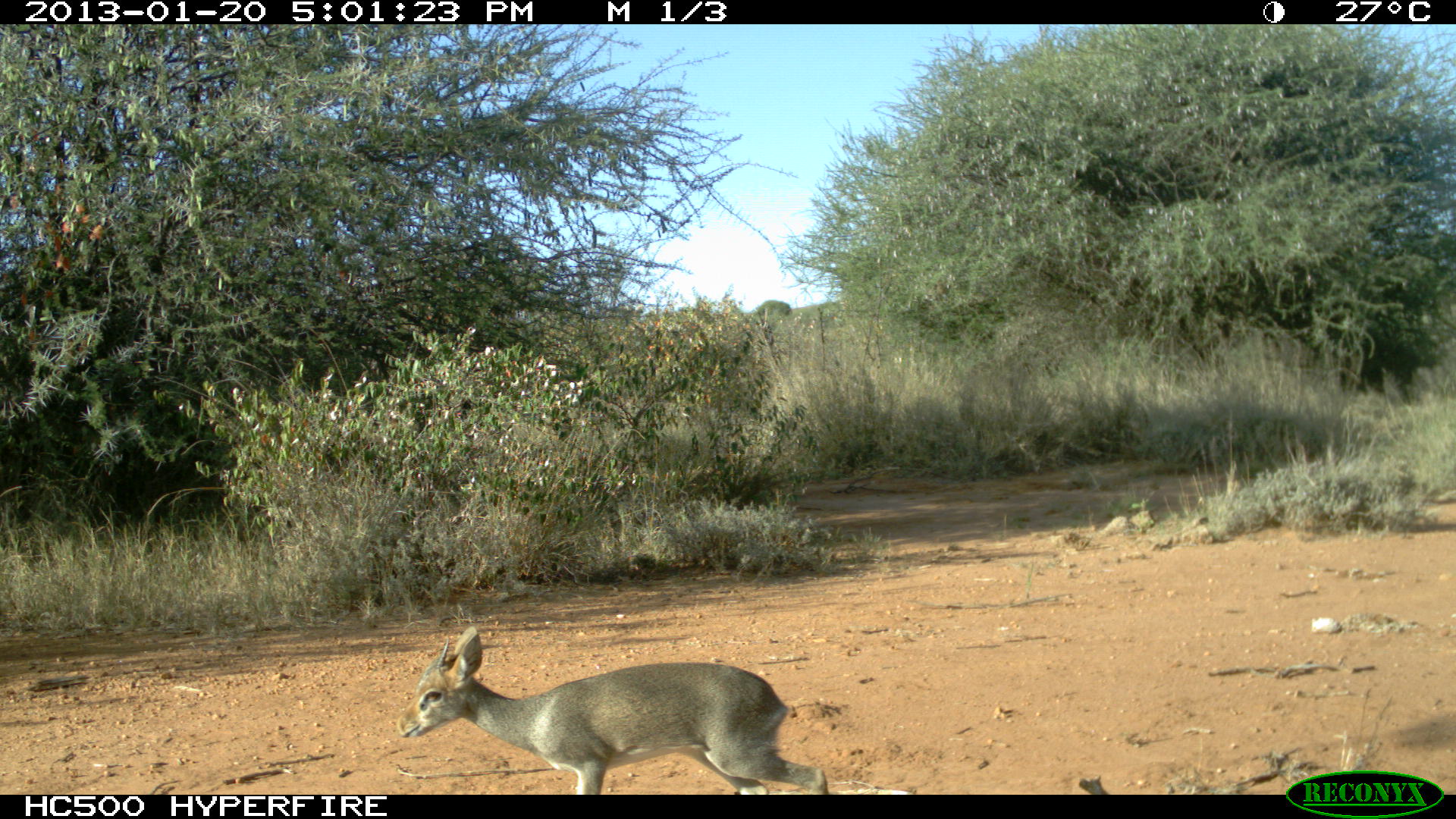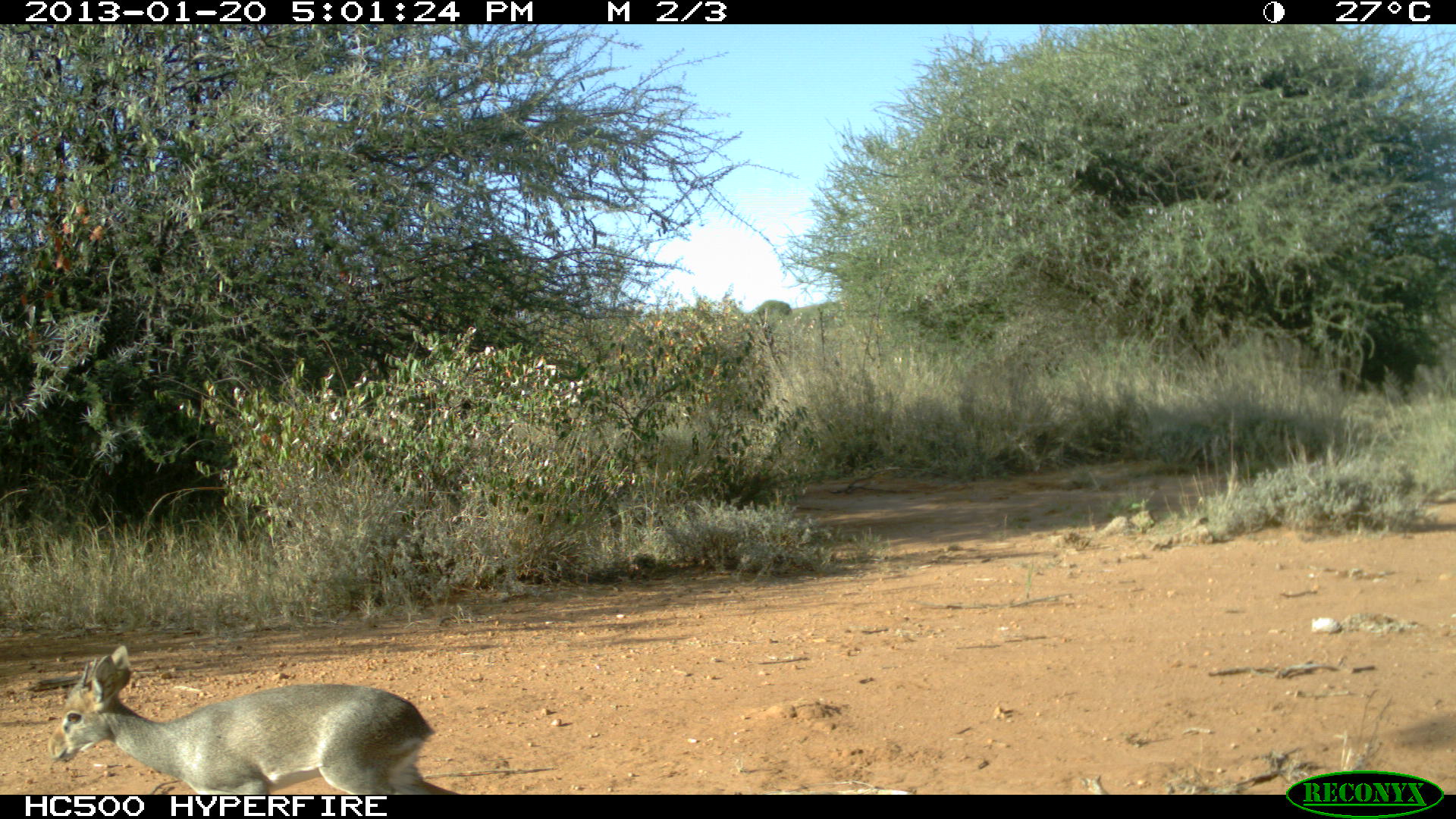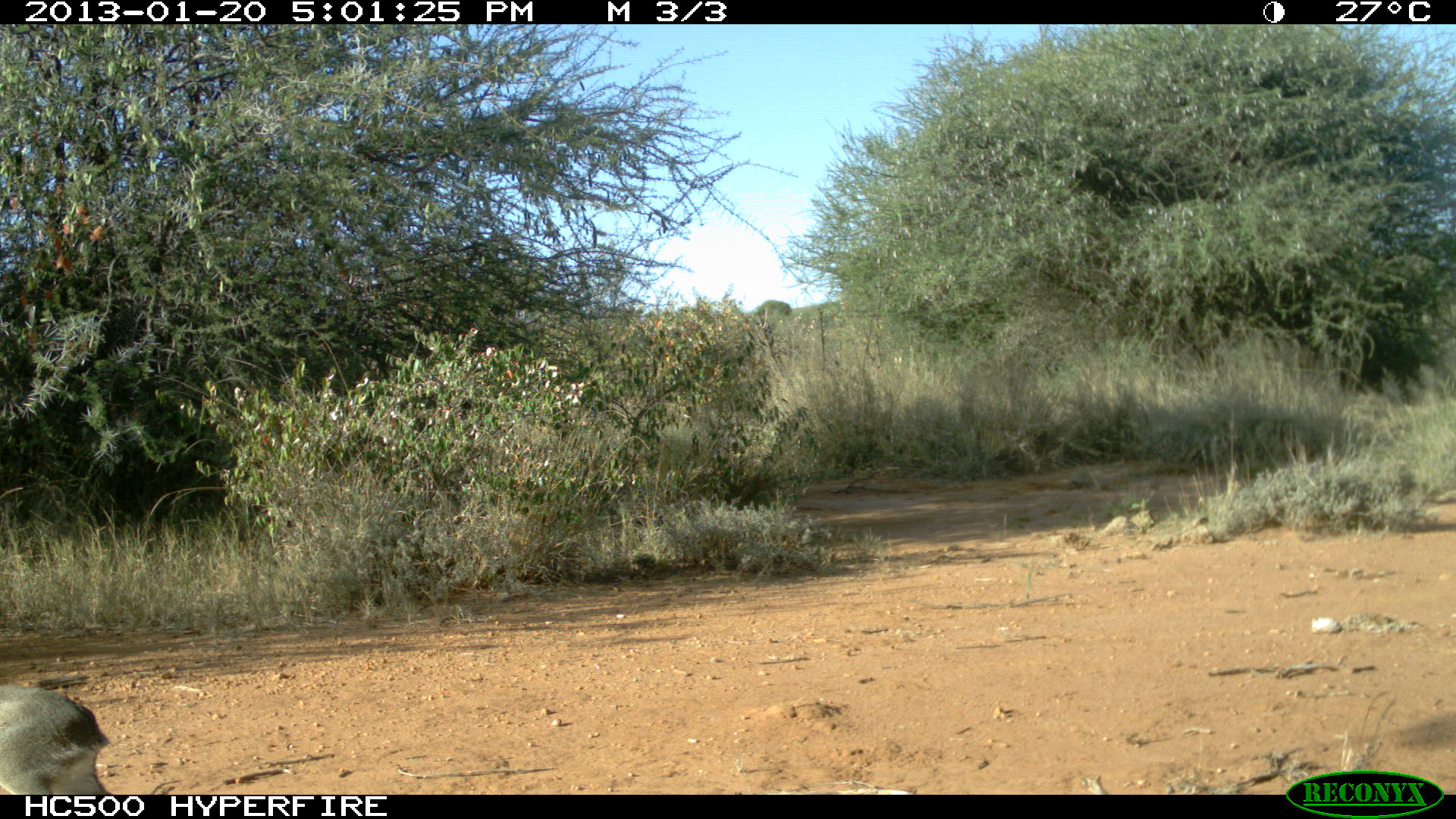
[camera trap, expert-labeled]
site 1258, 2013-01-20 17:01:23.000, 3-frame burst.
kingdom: Animalia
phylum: Chordata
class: Mammalia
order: Artiodactyla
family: Bovidae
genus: Madoqua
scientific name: Madoqua guentheri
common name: günther's dik-dik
Madoqua guentheri (günther's dik-dik), count 1.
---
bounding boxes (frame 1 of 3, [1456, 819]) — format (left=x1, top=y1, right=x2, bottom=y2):
madoqua guentheri: (left=396, top=625, right=826, bottom=794)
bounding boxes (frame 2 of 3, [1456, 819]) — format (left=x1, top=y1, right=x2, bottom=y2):
madoqua guentheri: (left=45, top=645, right=463, bottom=793)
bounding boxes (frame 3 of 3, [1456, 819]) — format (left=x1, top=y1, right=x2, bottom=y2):
madoqua guentheri: (left=0, top=685, right=108, bottom=795)